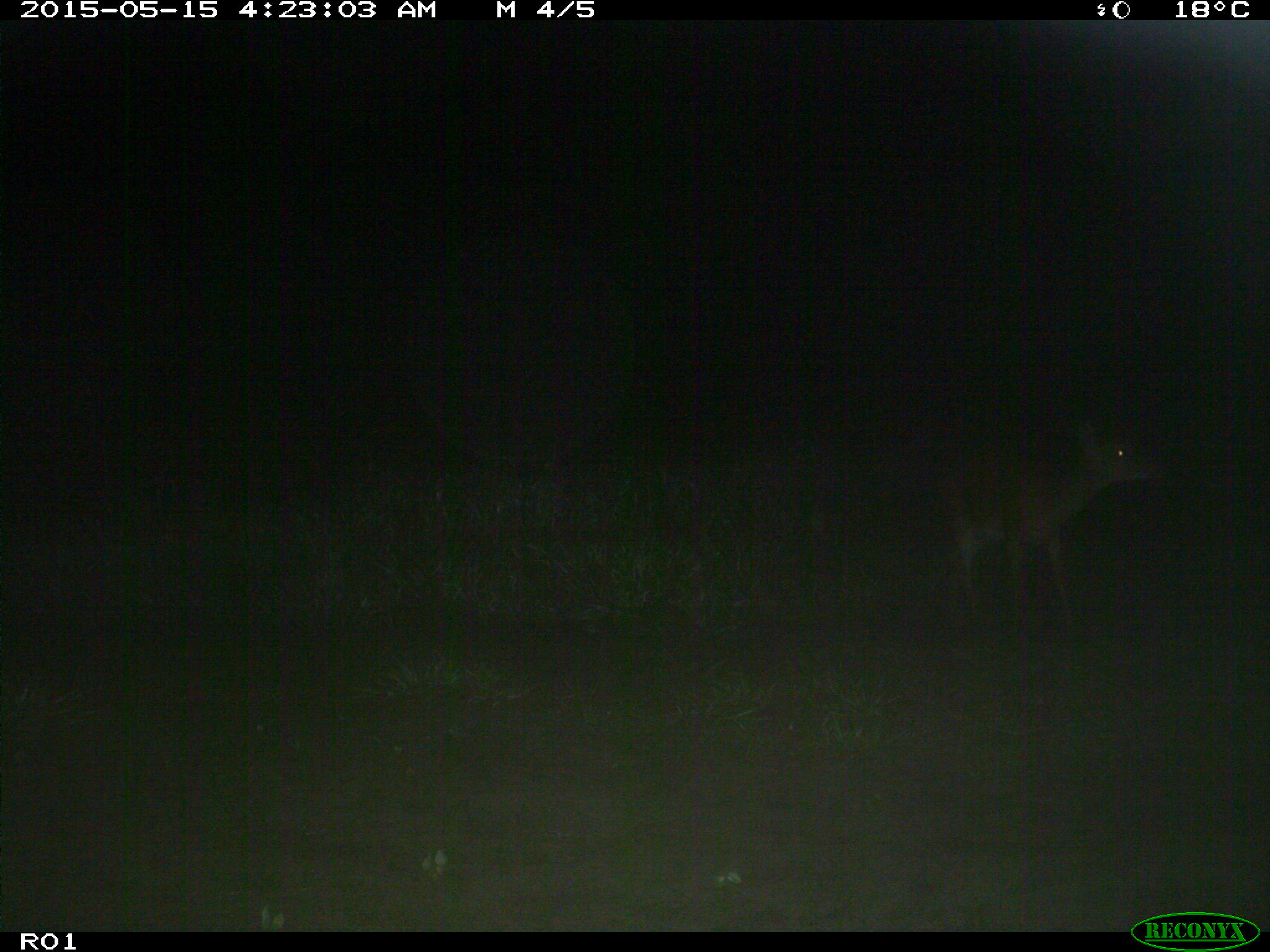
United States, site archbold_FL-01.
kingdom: Animalia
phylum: Chordata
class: Mammalia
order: Artiodactyla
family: Cervidae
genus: Odocoileus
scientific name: Odocoileus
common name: deer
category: unidentified deer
Unidentified deer (deer) (Odocoileus).